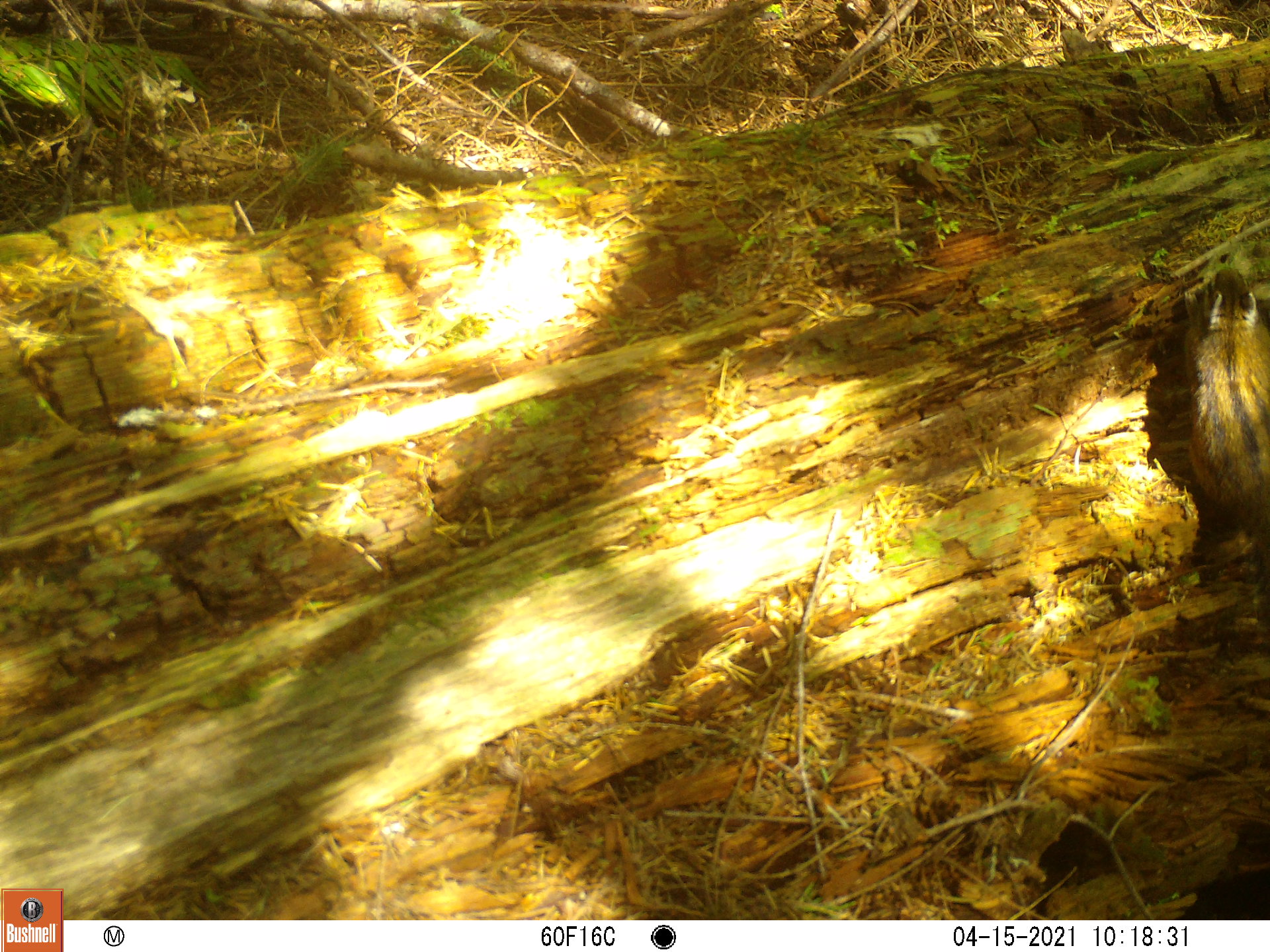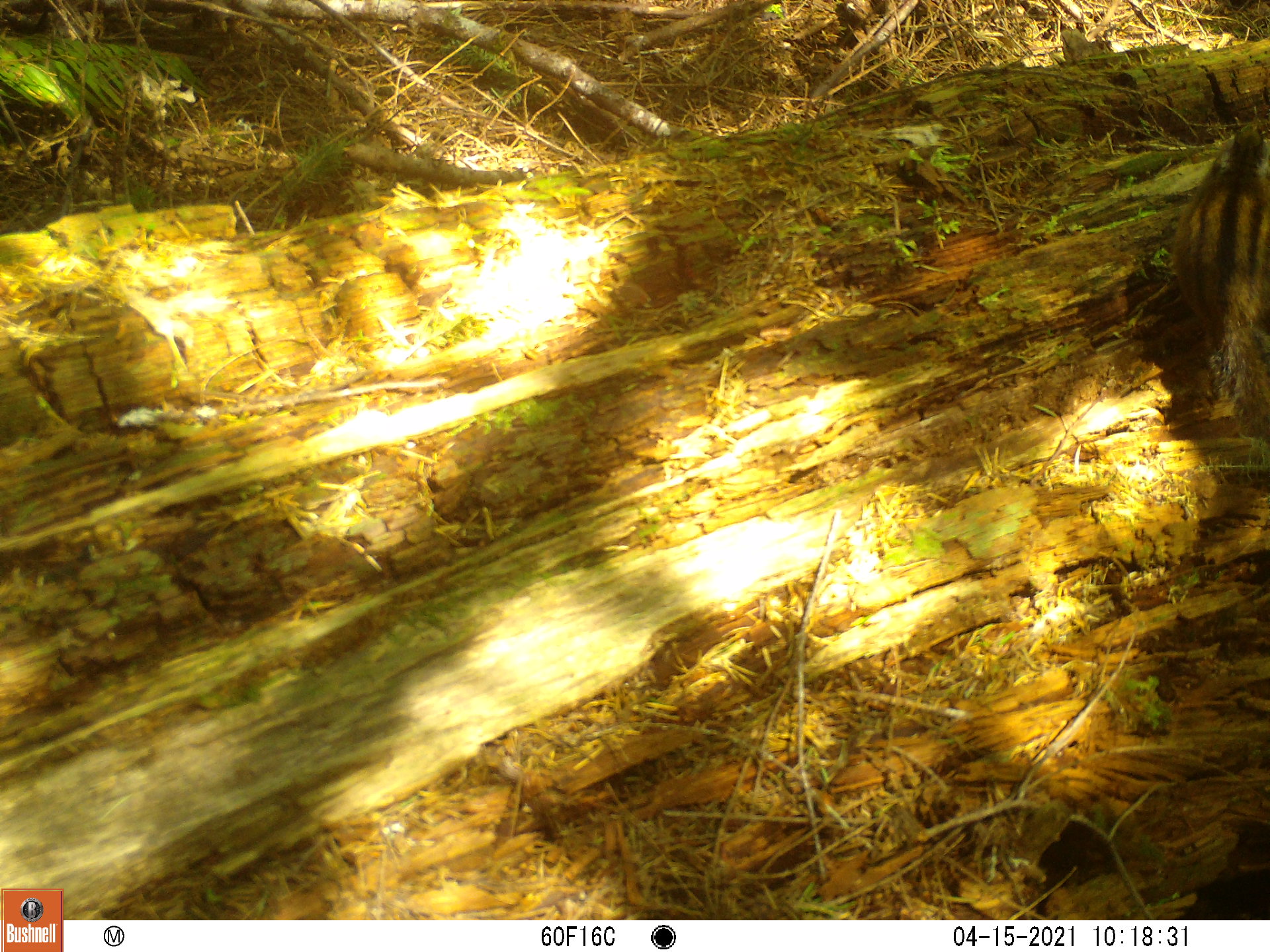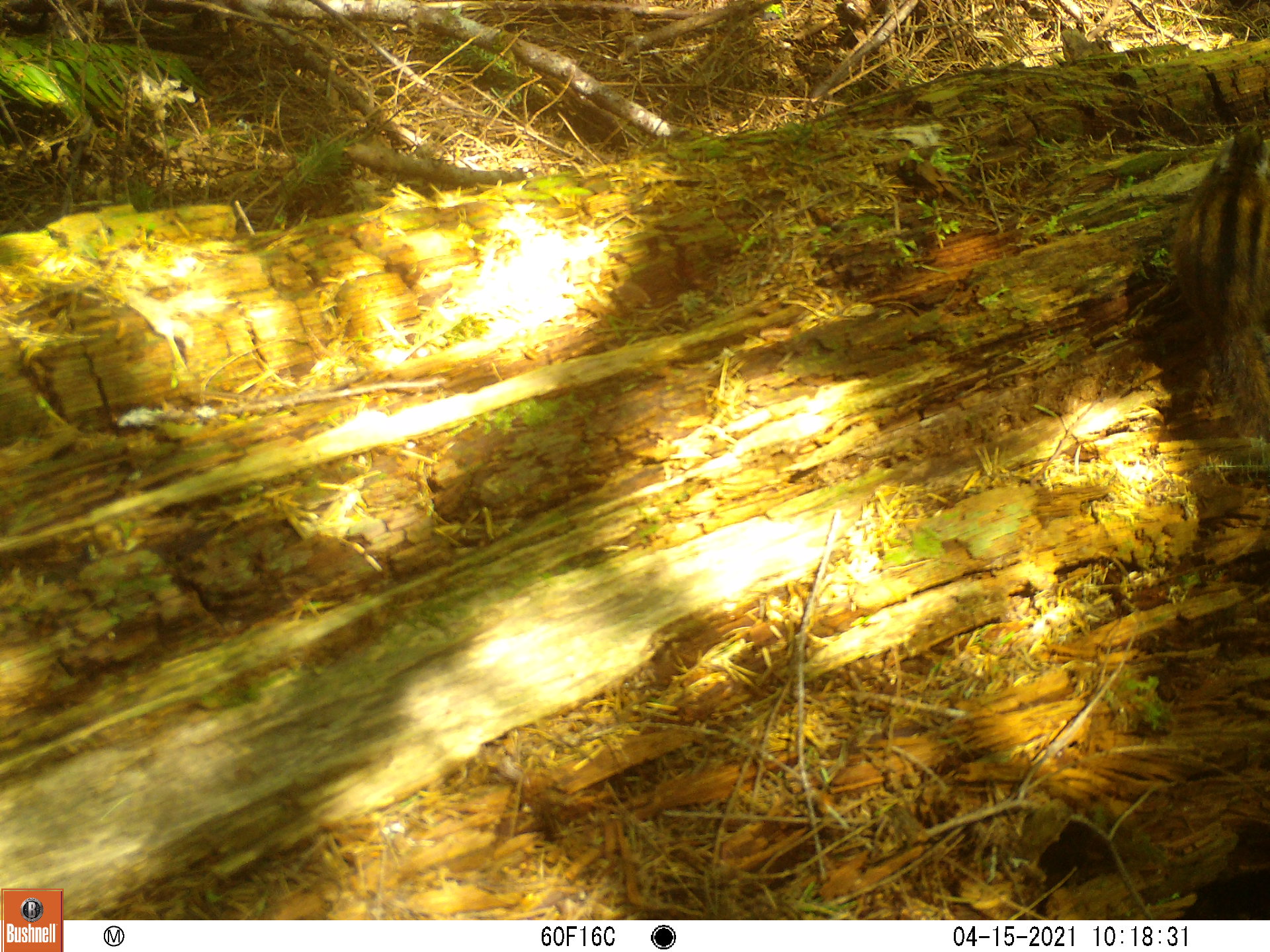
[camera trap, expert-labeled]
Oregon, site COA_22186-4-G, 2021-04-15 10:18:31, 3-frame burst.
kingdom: Animalia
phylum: Chordata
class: Mammalia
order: Rodentia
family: Sciuridae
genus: Neotamias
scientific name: Neotamias townsendii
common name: townsend's chipmunk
Townsend's chipmunk (Neotamias townsendii).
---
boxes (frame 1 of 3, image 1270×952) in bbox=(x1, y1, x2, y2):
townsend's chipmunk: bbox=(1184, 257, 1269, 576)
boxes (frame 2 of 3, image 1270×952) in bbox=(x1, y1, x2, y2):
townsend's chipmunk: bbox=(1171, 116, 1268, 439)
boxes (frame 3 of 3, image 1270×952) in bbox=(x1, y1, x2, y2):
townsend's chipmunk: bbox=(1178, 123, 1269, 439)